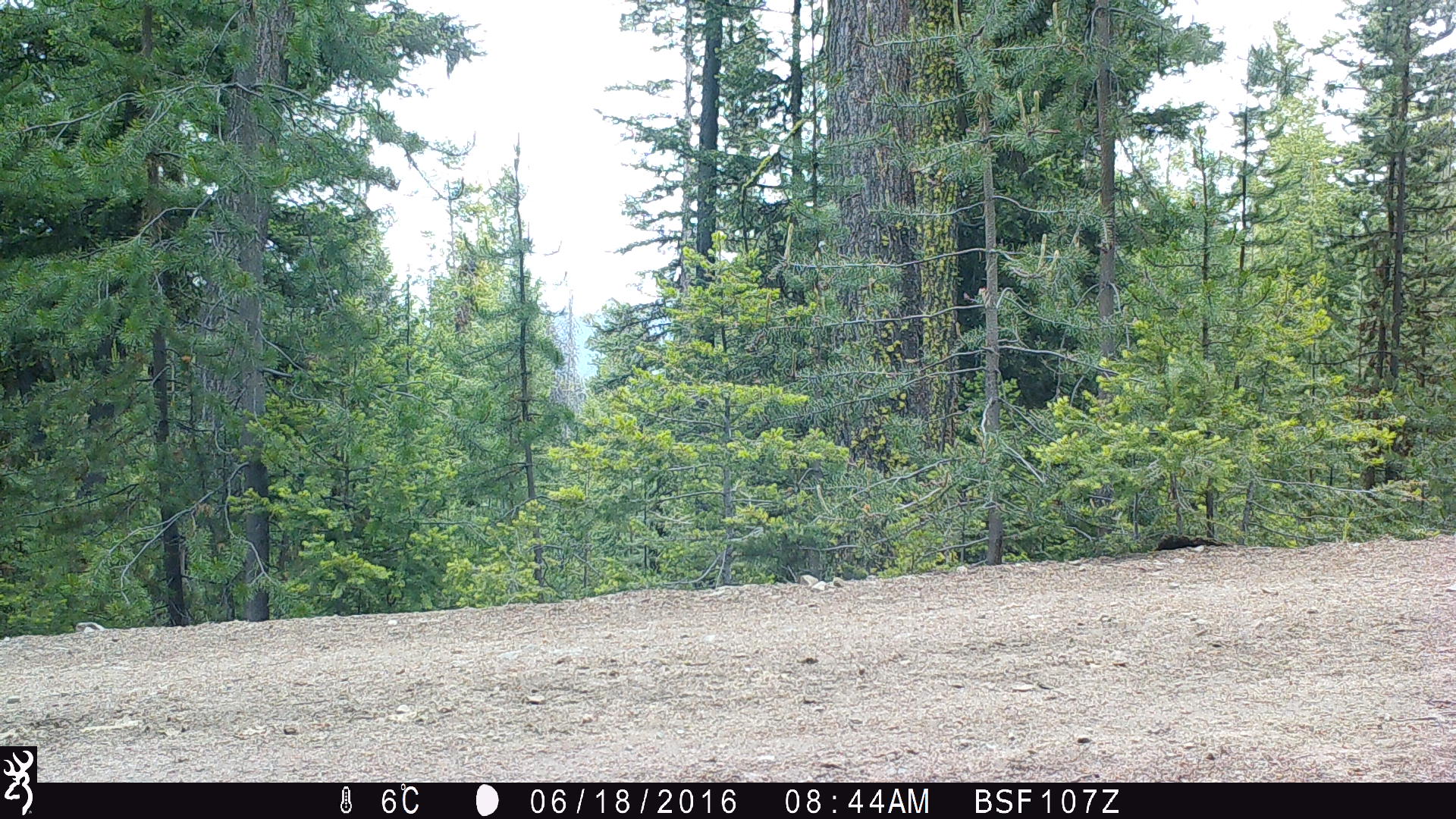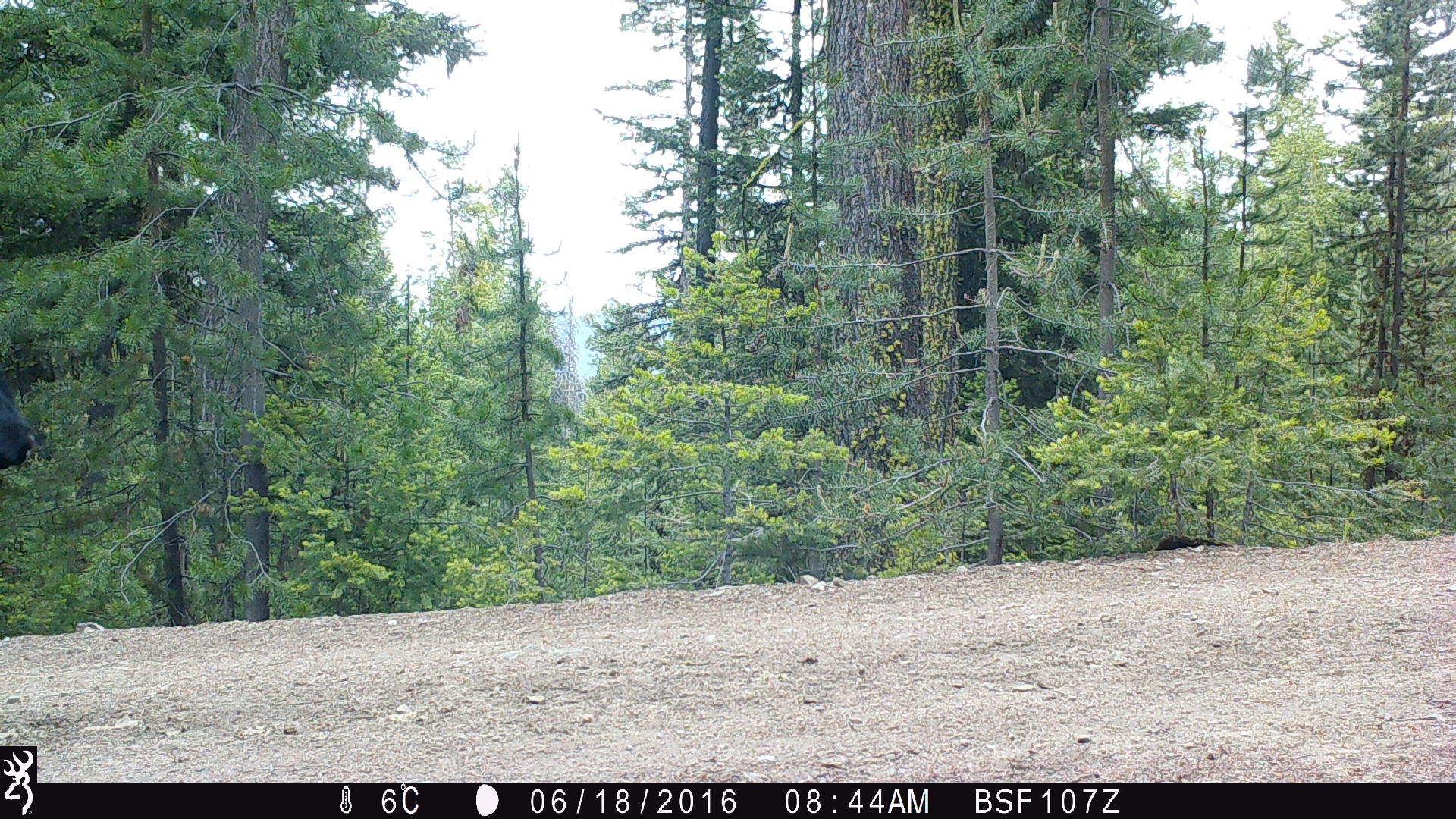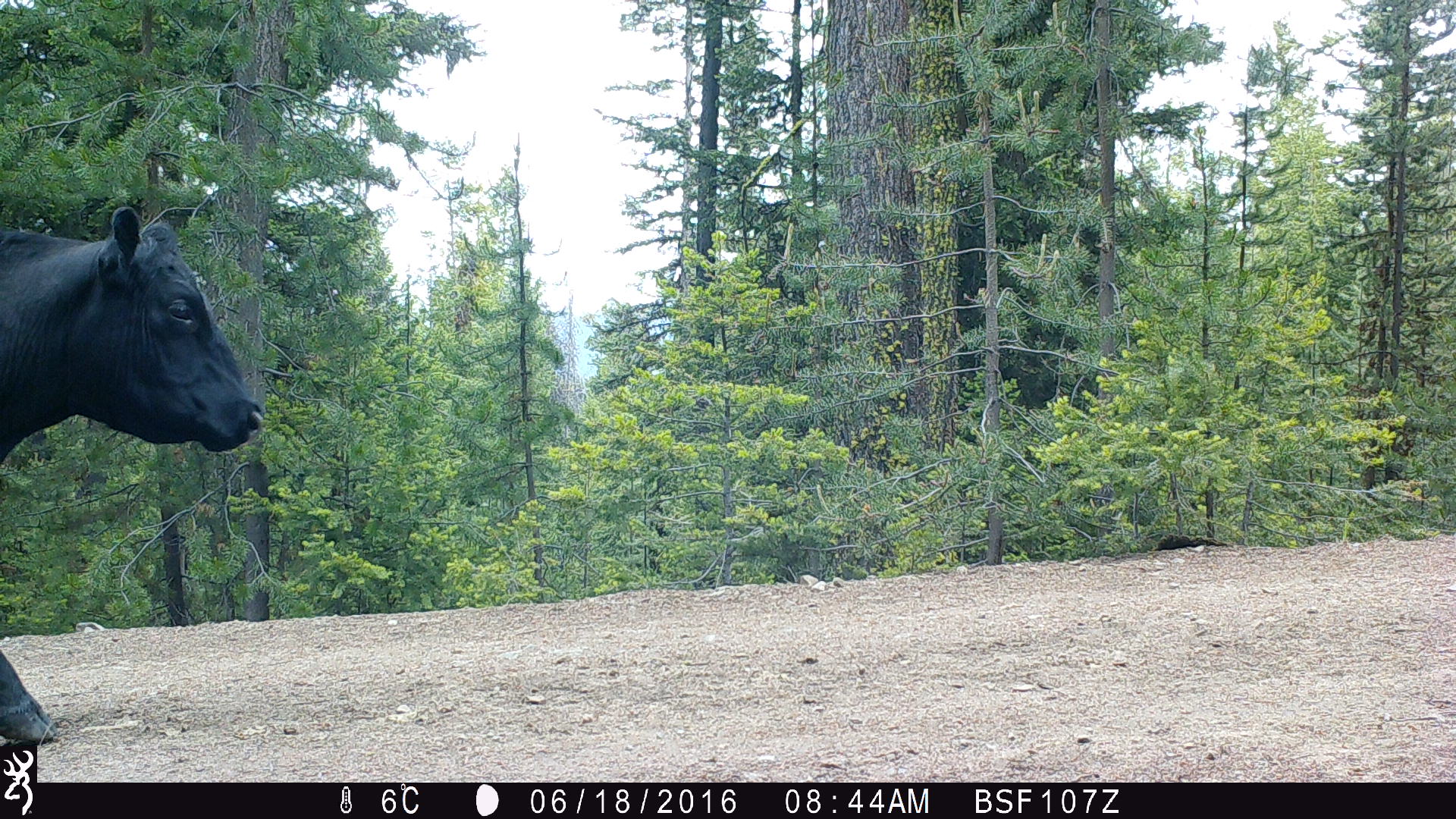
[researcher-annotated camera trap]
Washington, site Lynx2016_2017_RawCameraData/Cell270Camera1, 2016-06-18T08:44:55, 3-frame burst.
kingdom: Animalia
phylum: Chordata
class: Mammalia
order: Artiodactyla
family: Bovidae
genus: Bos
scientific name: Bos taurus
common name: domestic cattle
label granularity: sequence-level